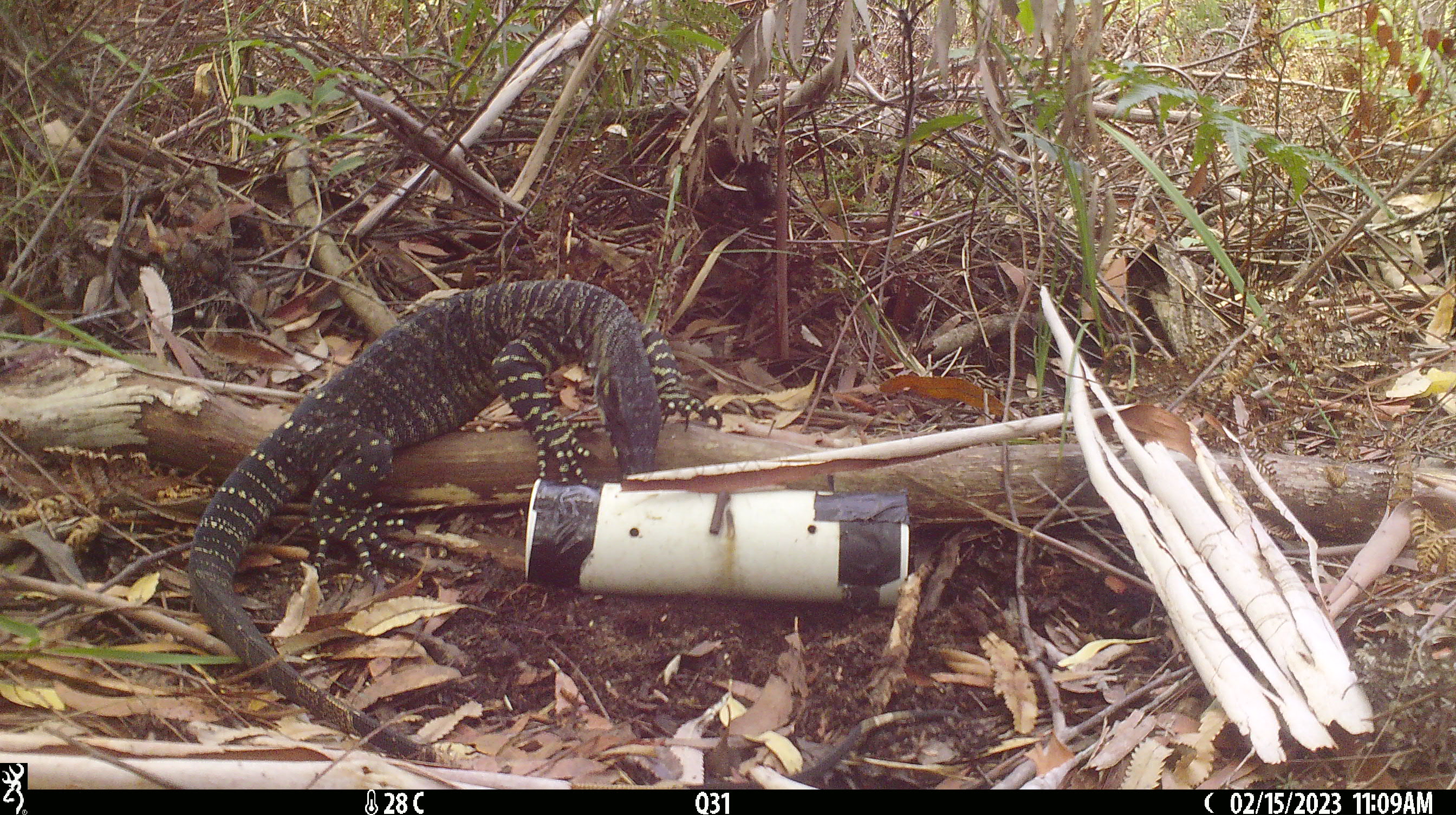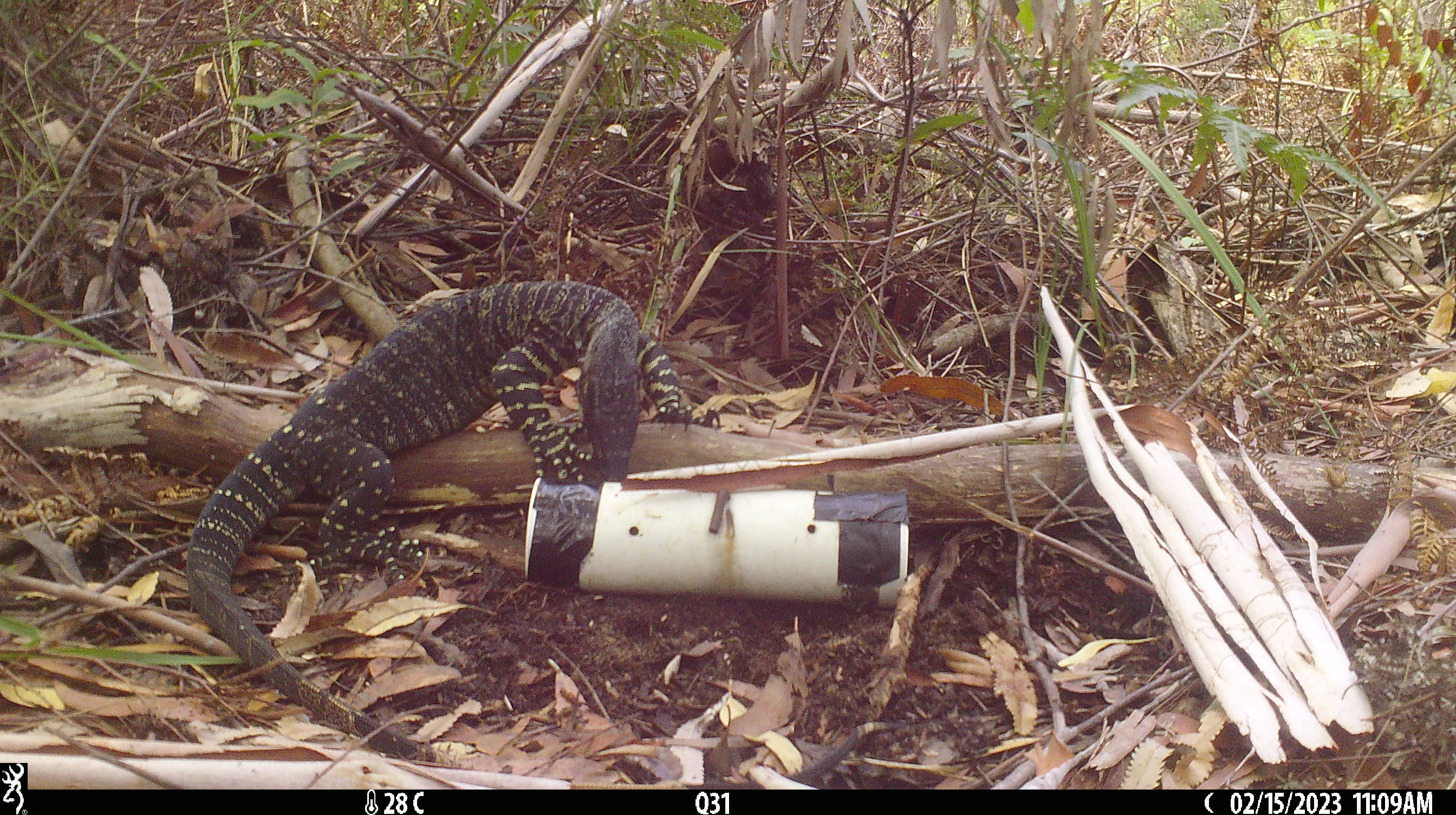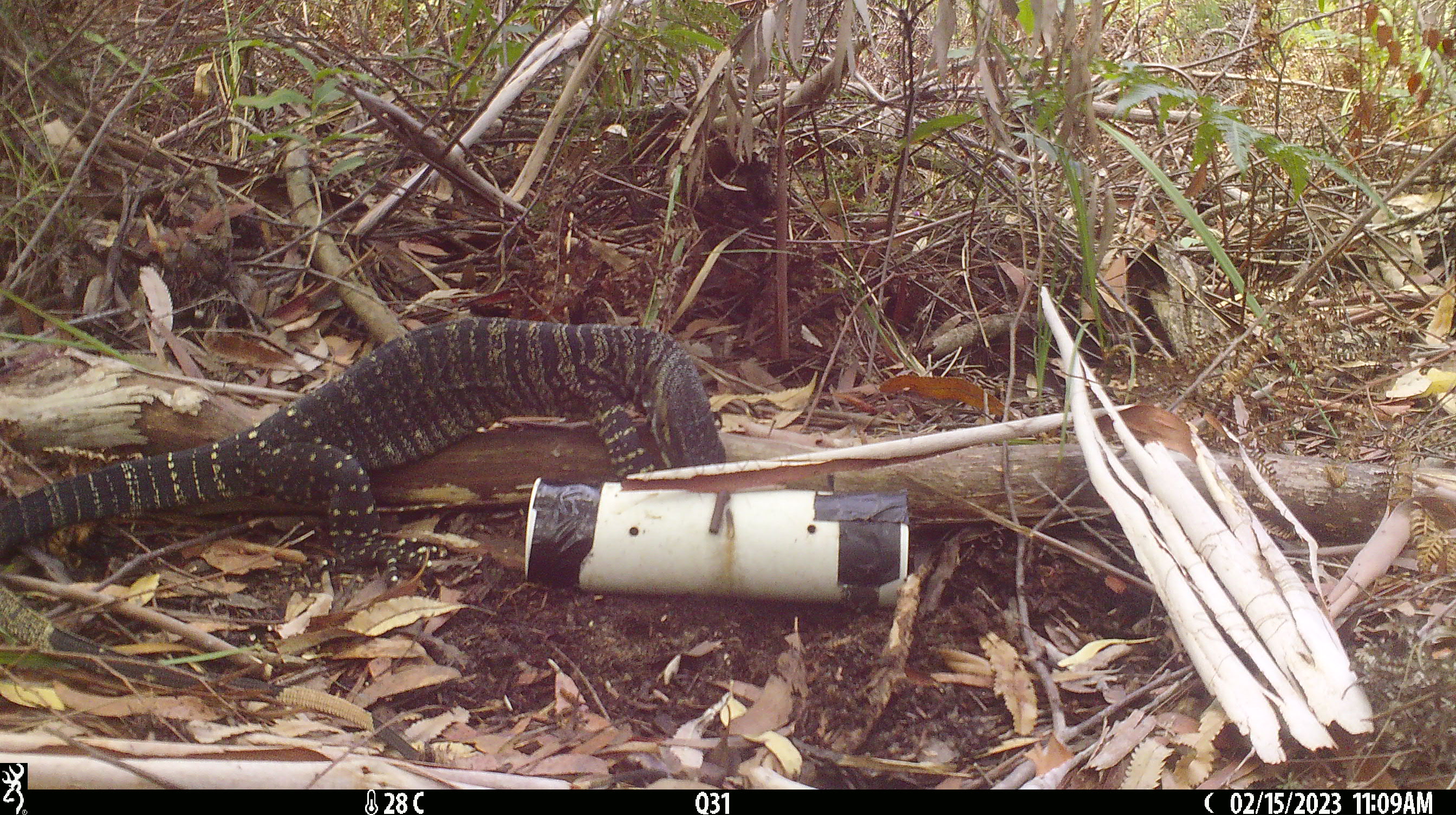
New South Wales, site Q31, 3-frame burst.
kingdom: Animalia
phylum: Chordata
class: Reptilia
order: Squamata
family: Varanidae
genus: Varanus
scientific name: Varanus varius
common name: lace monitor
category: goanna